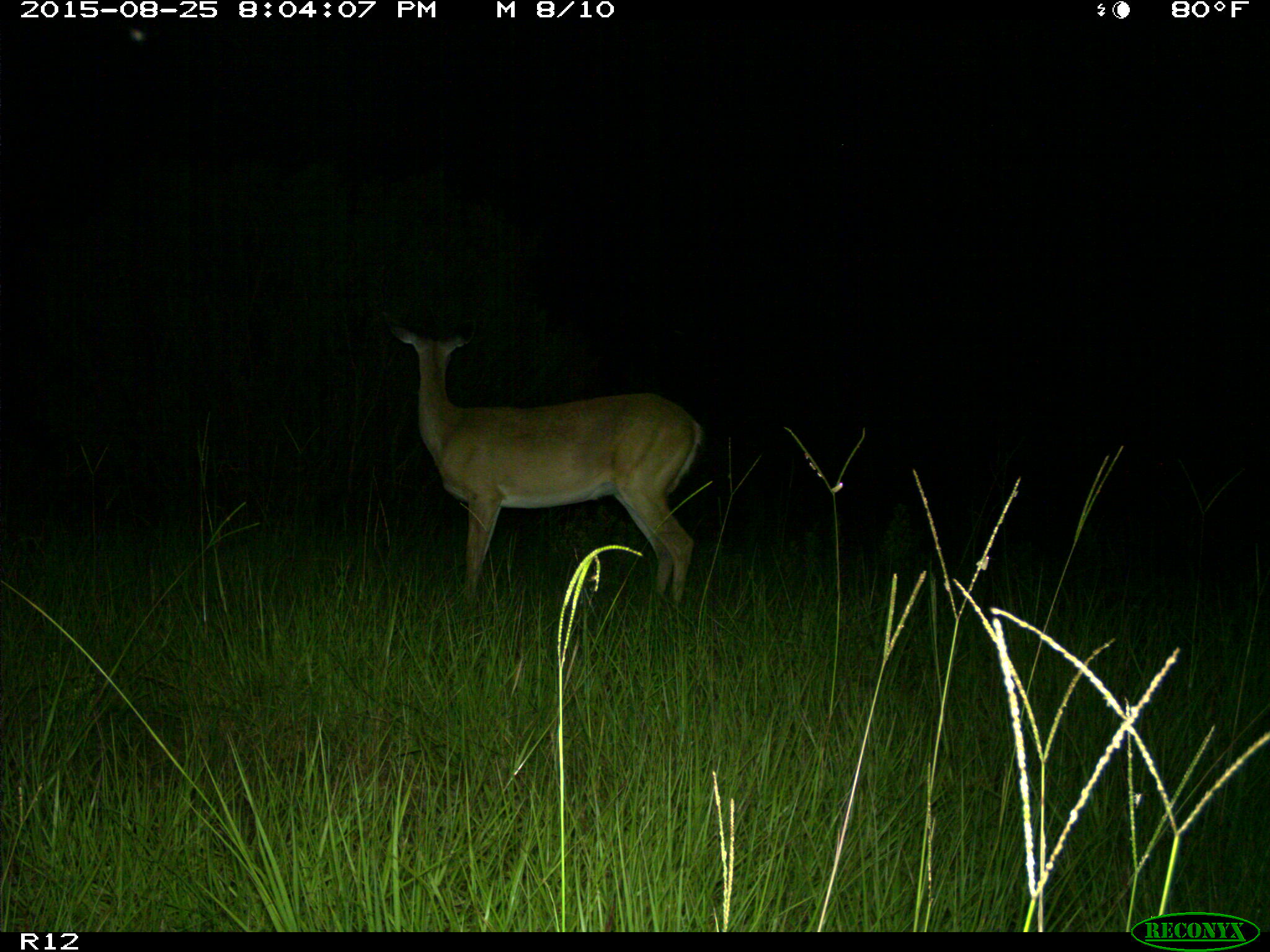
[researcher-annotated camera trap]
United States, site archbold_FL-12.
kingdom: Animalia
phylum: Chordata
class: Mammalia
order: Artiodactyla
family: Cervidae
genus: Odocoileus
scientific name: Odocoileus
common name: deer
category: unidentified deer